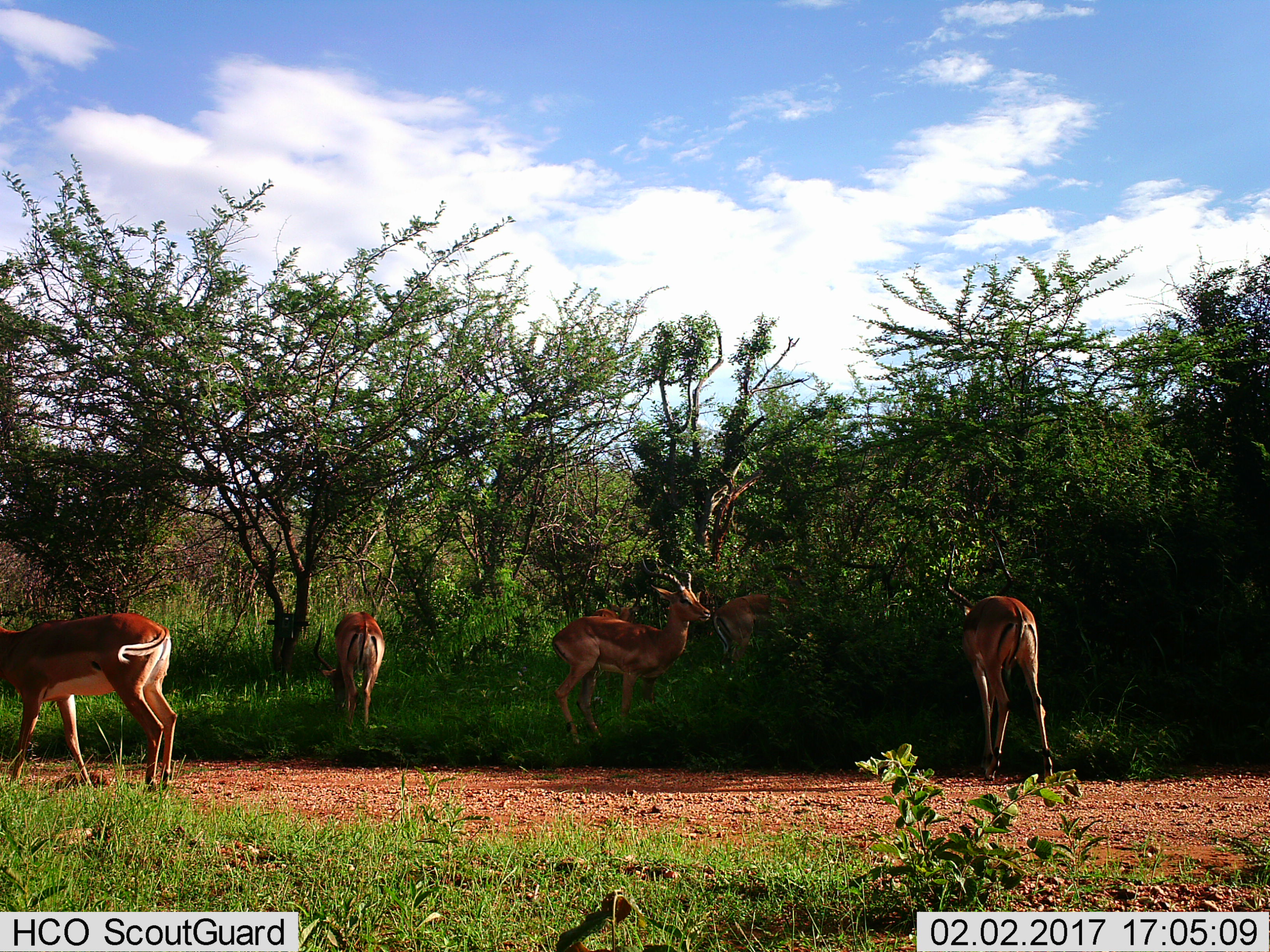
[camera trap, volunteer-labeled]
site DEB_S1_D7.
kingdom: Animalia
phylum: Chordata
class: Mammalia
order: Artiodactyla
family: Bovidae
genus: Aepyceros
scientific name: Aepyceros melampus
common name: impala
Impala (Aepyceros melampus), count 5. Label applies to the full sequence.